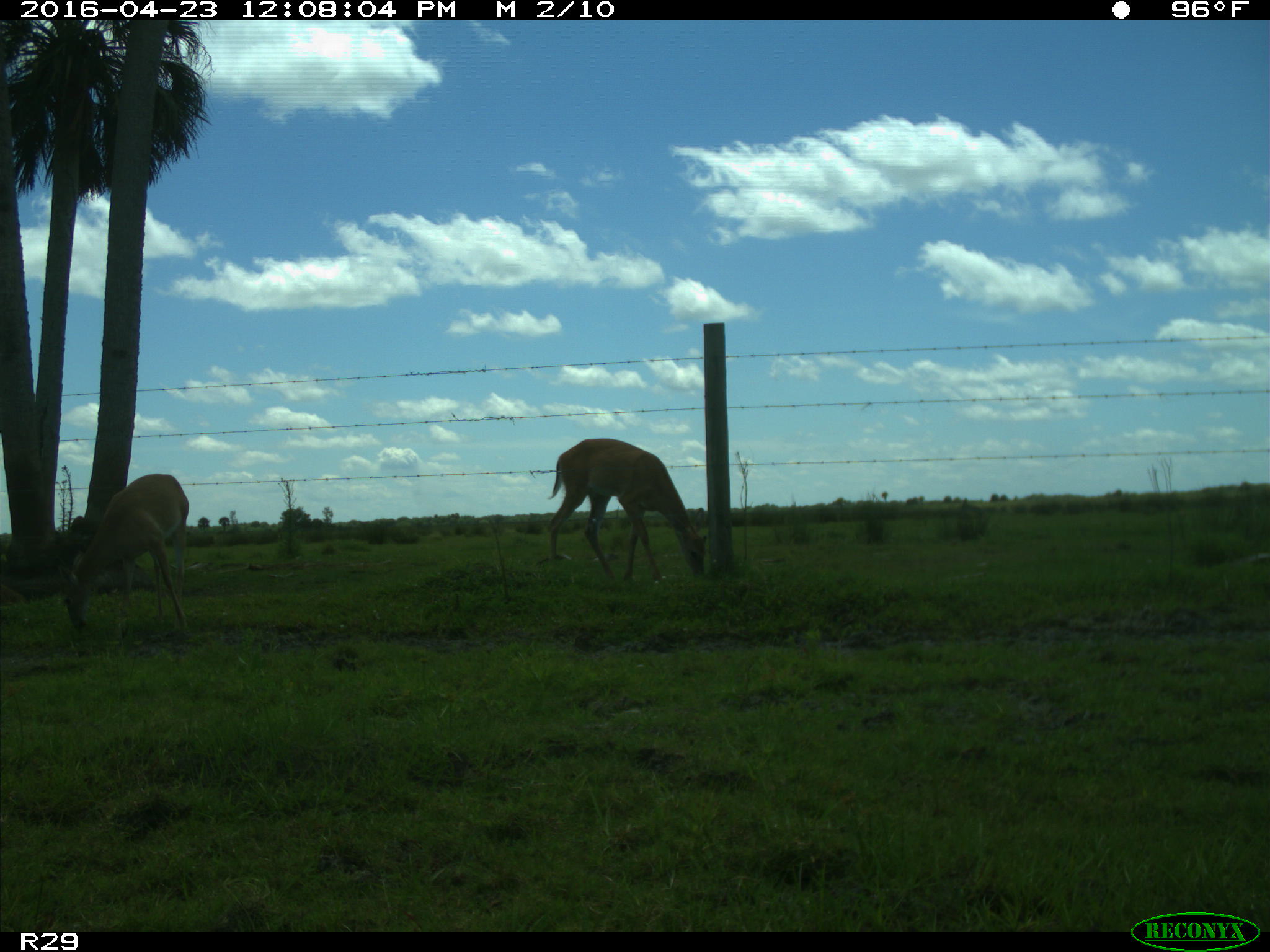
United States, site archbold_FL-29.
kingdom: Animalia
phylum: Chordata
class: Mammalia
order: Artiodactyla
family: Cervidae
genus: Odocoileus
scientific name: Odocoileus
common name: deer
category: unidentified deer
Unidentified deer (deer) (Odocoileus).